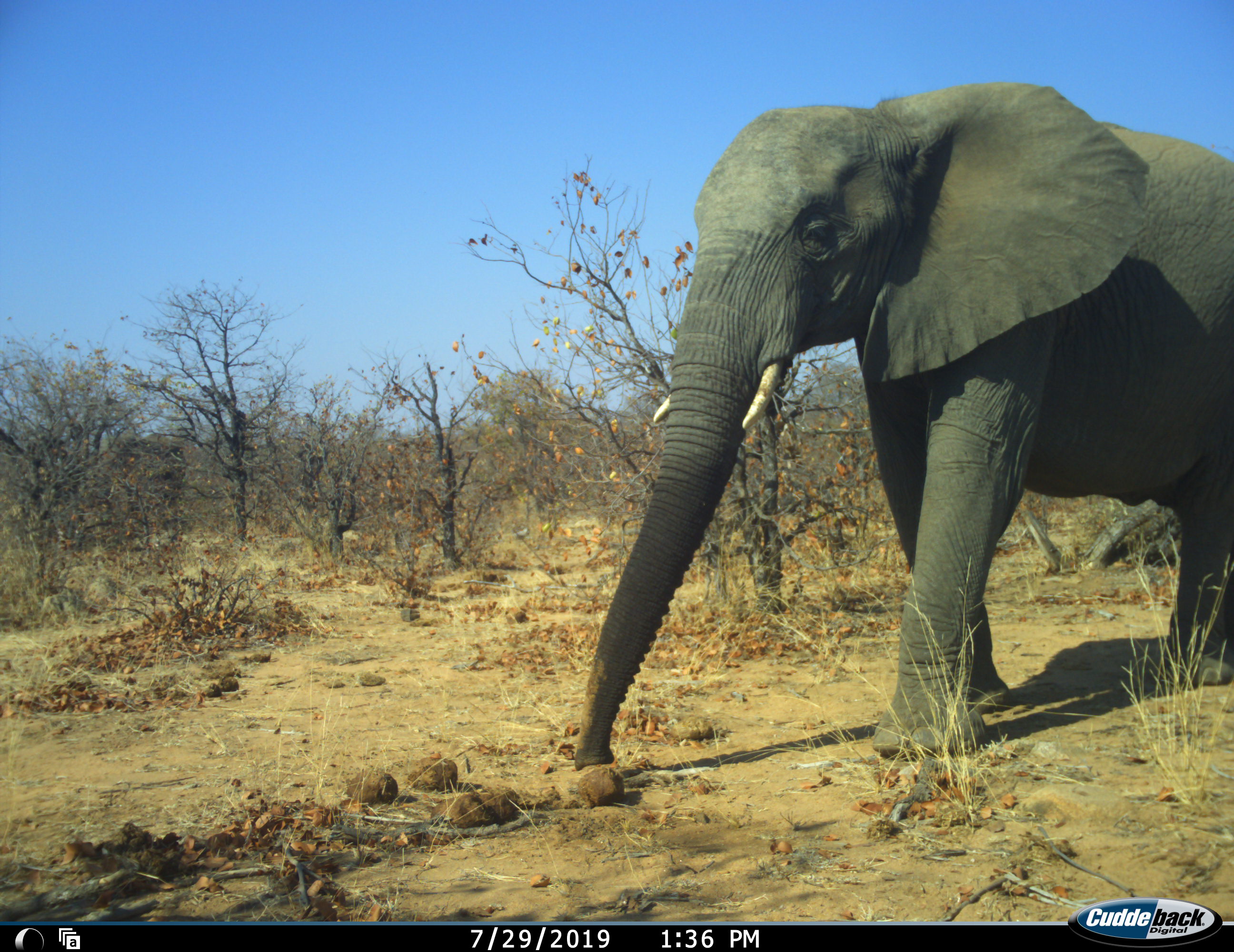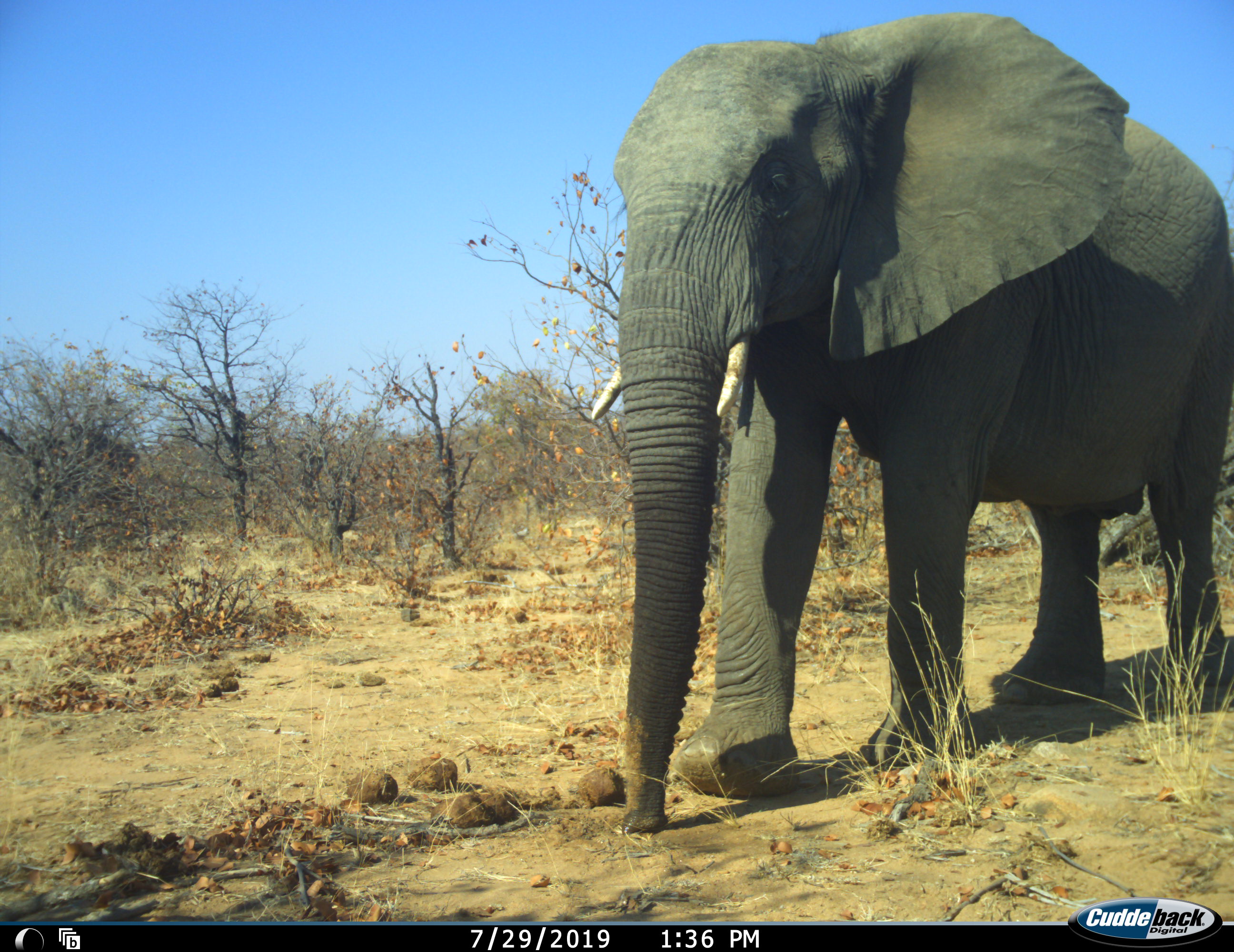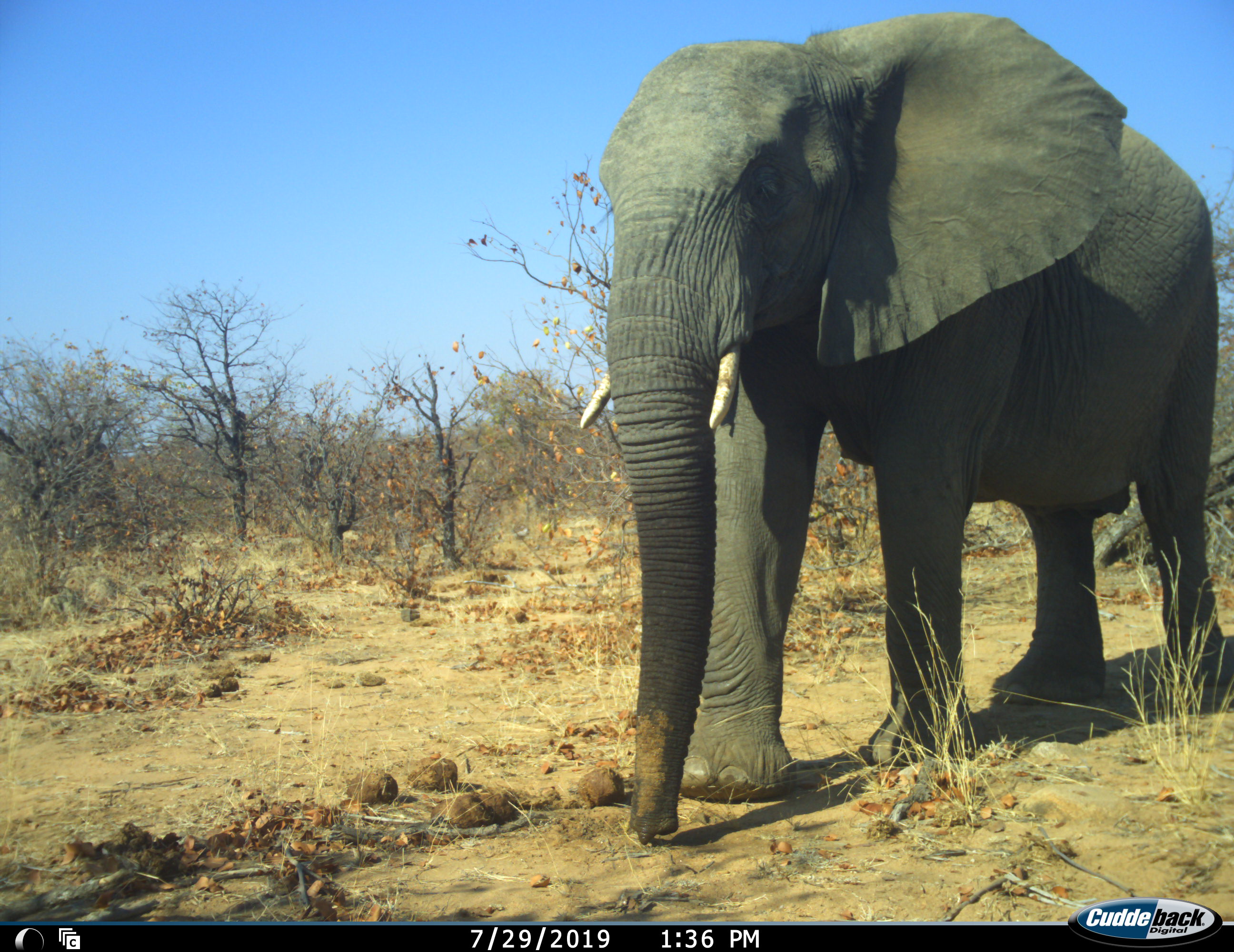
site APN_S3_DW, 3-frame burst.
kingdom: Animalia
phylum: Chordata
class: Mammalia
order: Proboscidea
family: Elephantidae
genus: Loxodonta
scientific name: Loxodonta africana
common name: african bush elephant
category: elephant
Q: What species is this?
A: Elephant (african bush elephant) (Loxodonta africana).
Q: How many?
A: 1.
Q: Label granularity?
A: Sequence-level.